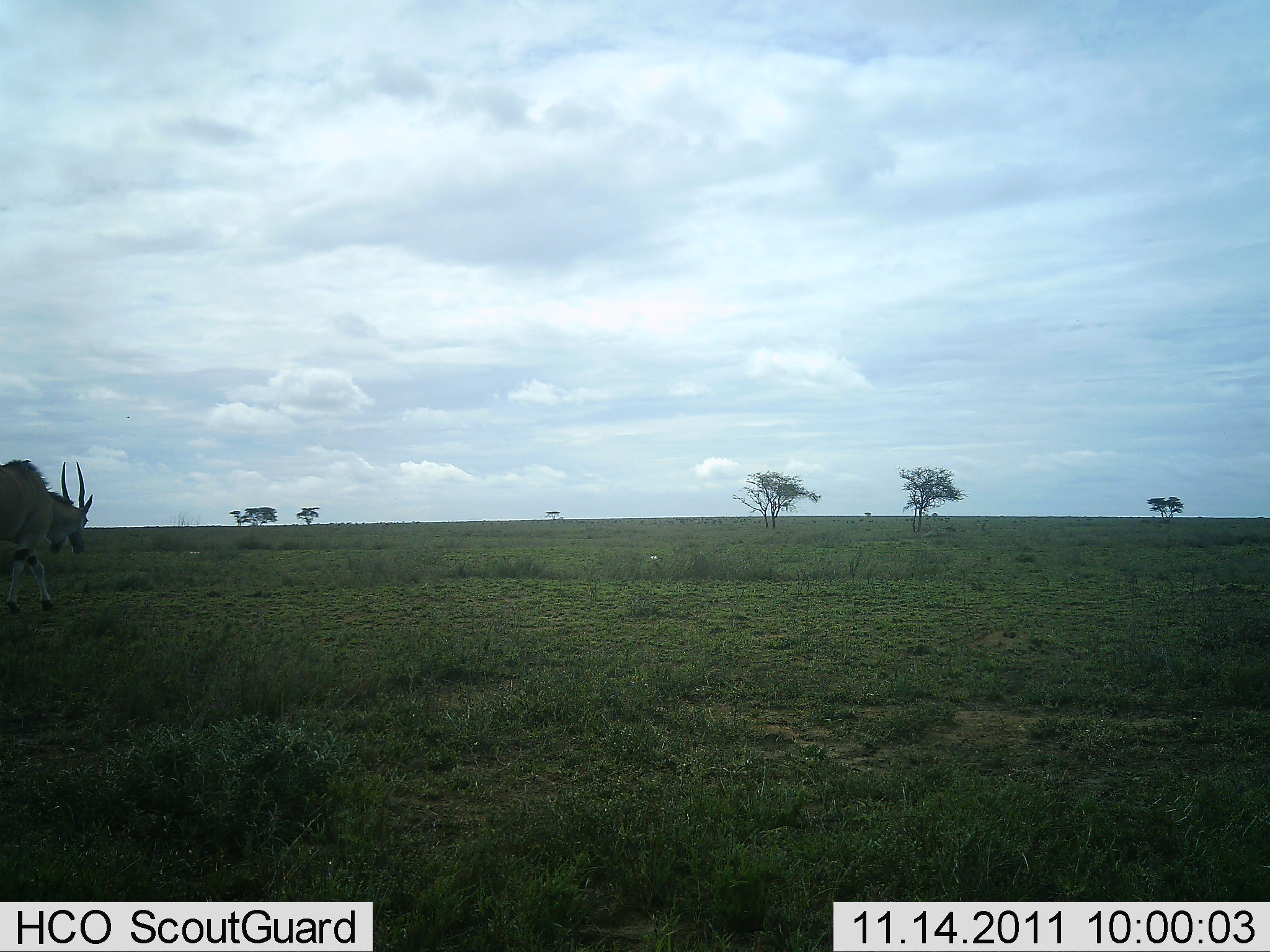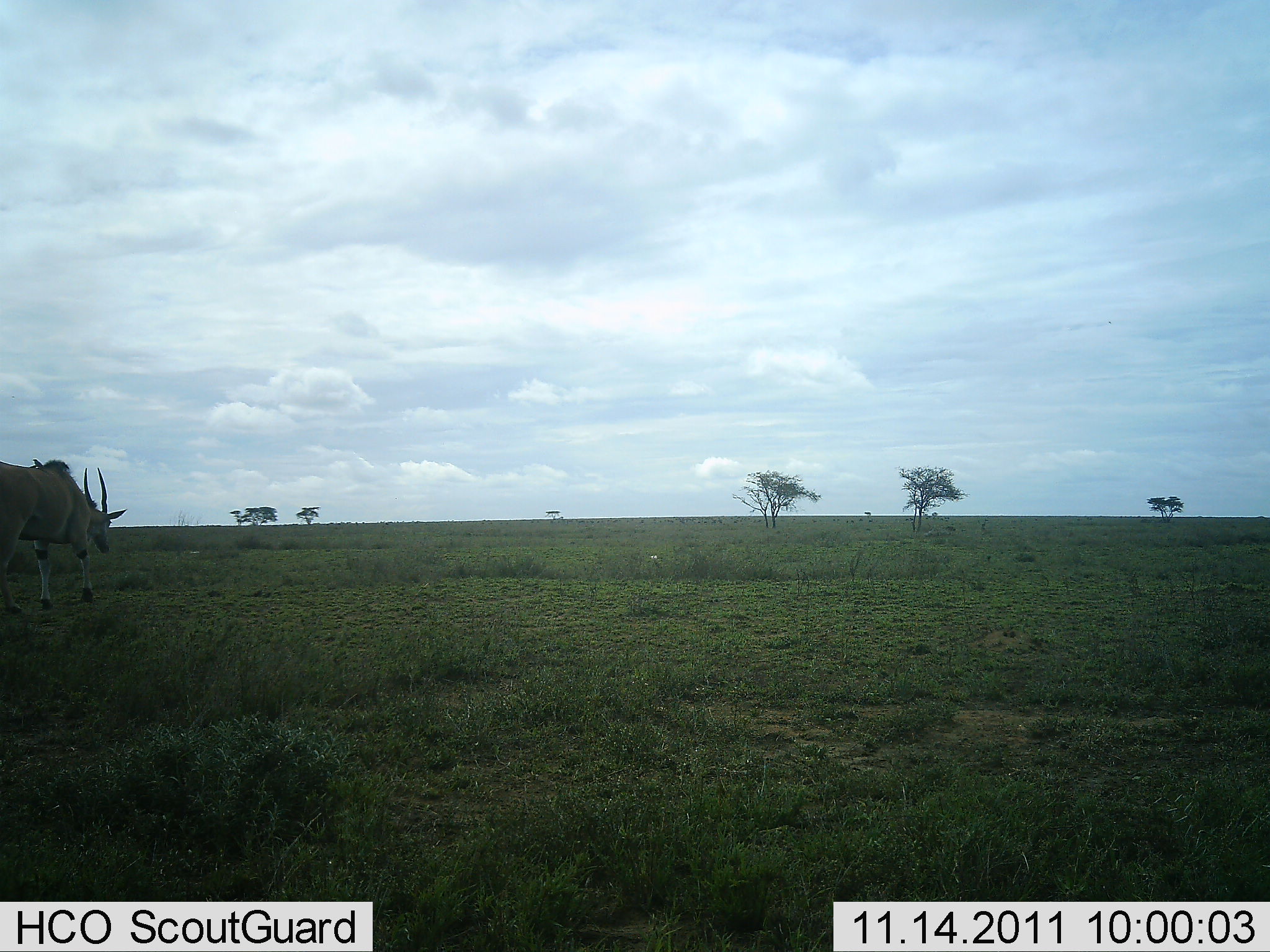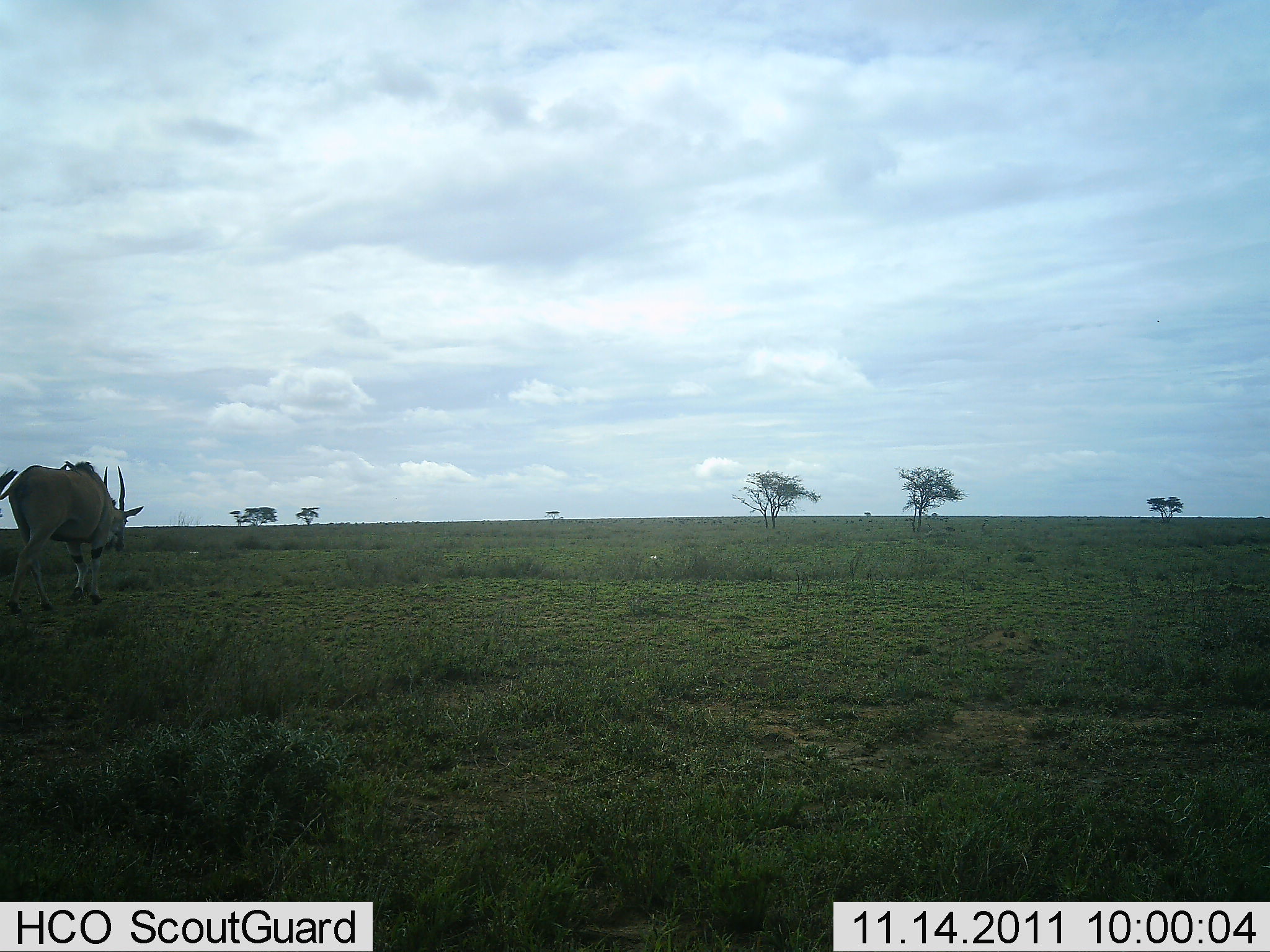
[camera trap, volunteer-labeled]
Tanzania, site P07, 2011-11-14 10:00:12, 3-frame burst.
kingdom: Animalia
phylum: Chordata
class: Mammalia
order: Artiodactyla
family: Bovidae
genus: Tragelaphus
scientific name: Tragelaphus oryx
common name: eland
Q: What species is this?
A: Eland (Tragelaphus oryx).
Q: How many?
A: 1.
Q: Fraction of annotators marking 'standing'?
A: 0%.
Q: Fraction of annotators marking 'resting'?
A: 0%.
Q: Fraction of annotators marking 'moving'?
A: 100%.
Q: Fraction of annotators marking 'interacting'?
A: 0%.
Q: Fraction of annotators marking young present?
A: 0%.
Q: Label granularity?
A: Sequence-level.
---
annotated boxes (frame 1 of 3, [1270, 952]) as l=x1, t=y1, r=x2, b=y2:
animal: l=0, t=461, r=92, b=615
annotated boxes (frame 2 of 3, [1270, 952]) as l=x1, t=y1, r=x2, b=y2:
animal: l=0, t=459, r=127, b=614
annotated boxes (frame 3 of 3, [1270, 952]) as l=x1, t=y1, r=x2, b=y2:
animal: l=0, t=461, r=144, b=614